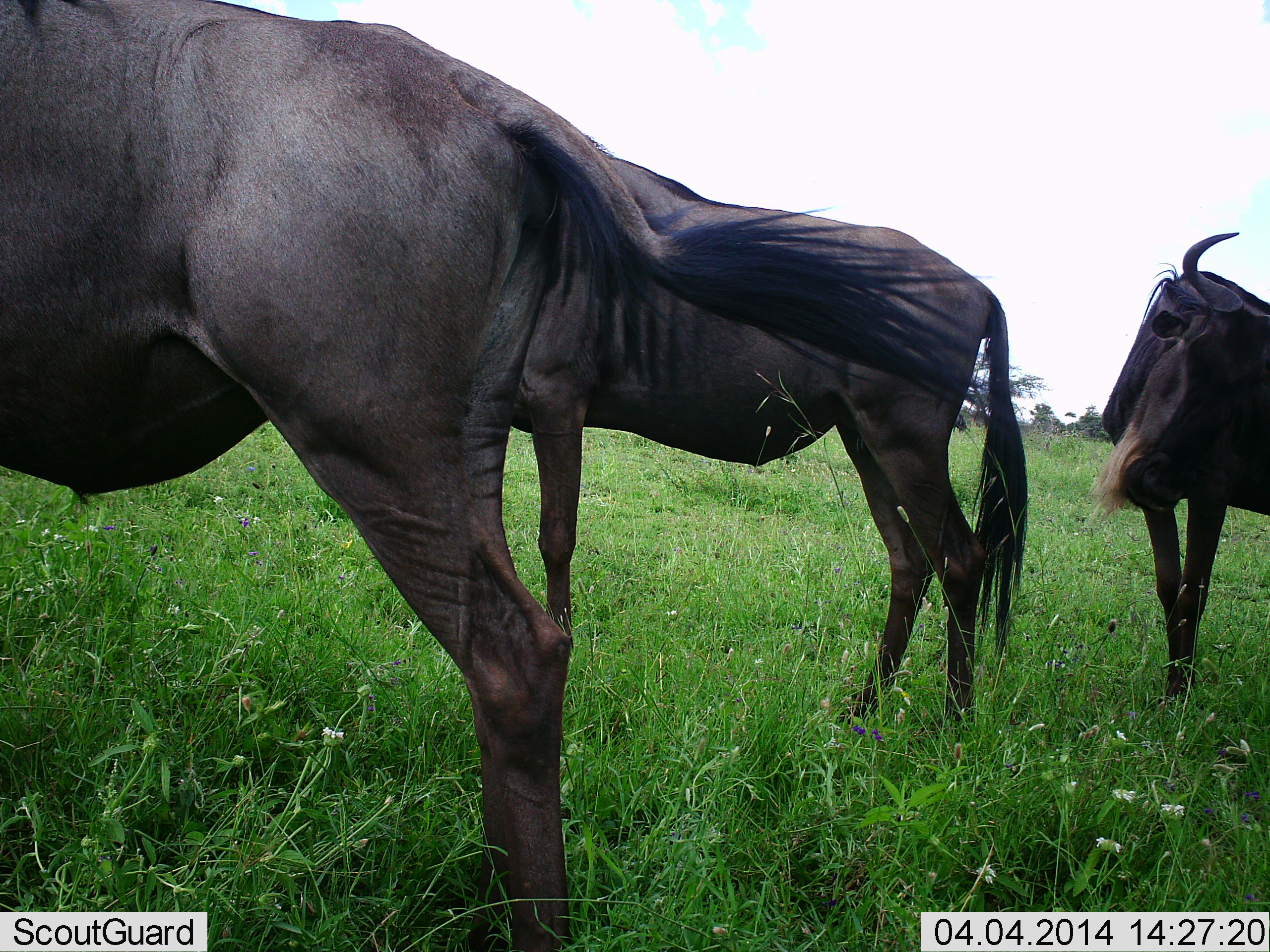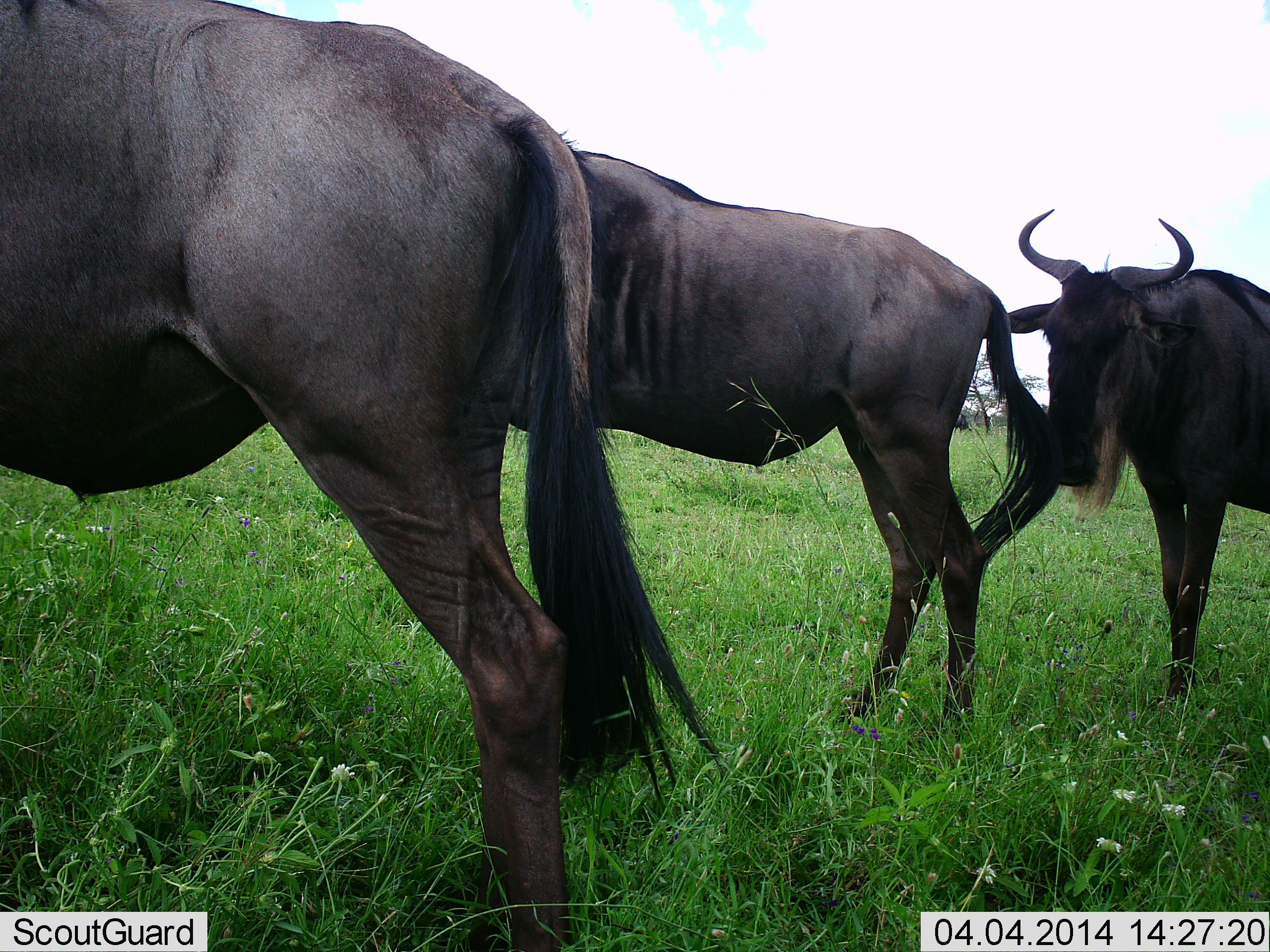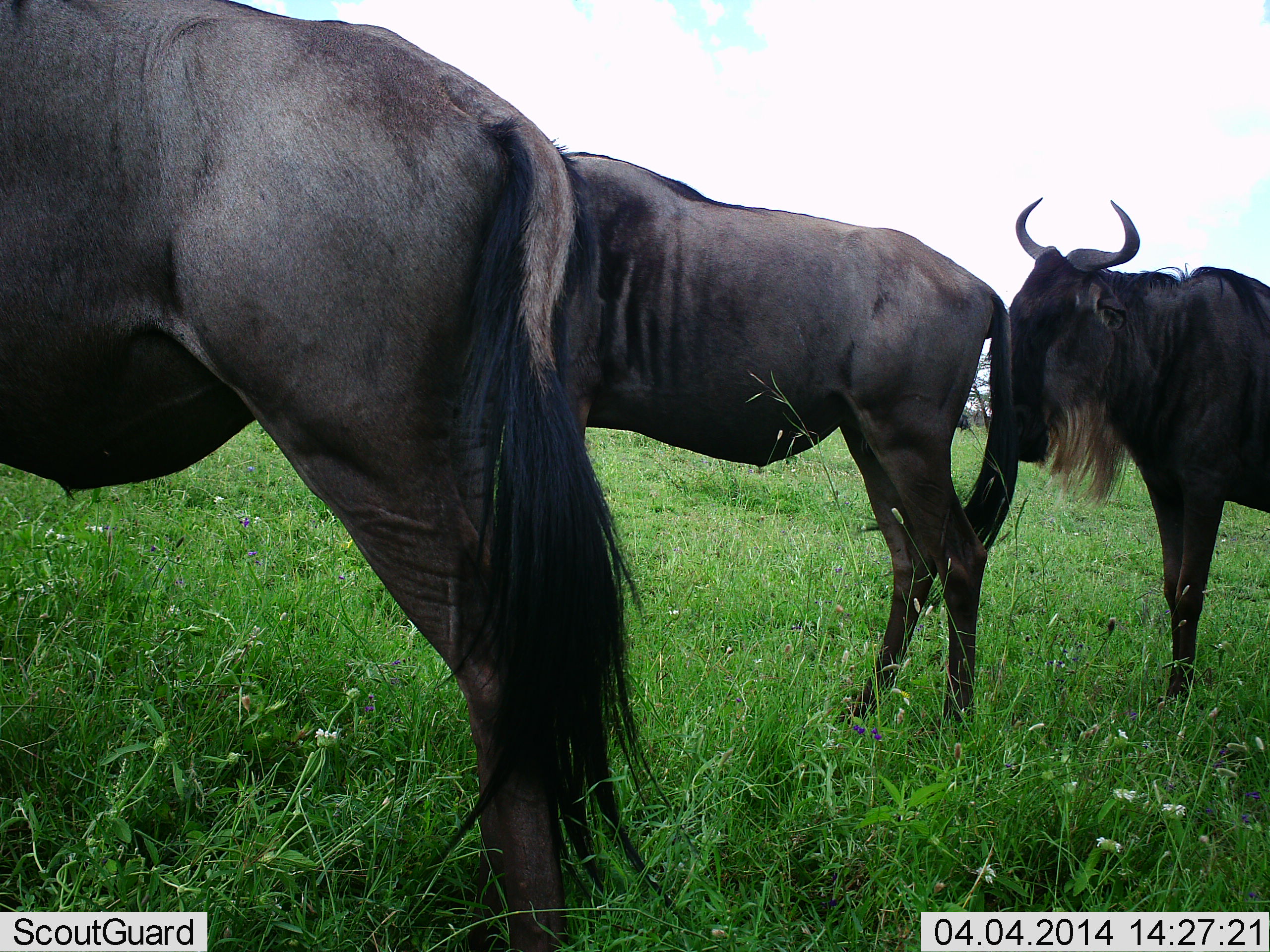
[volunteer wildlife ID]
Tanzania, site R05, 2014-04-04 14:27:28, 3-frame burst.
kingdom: Animalia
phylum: Chordata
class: Mammalia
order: Artiodactyla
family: Bovidae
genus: Connochaetes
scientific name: Connochaetes taurinus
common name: blue wildebeest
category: wildebeest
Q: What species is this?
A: Wildebeest (blue wildebeest) (Connochaetes taurinus).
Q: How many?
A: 3.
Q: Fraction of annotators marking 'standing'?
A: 90%.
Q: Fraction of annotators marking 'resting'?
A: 0%.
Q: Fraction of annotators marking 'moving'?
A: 10%.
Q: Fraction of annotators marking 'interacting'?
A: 0%.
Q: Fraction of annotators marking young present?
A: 0%.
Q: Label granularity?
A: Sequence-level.